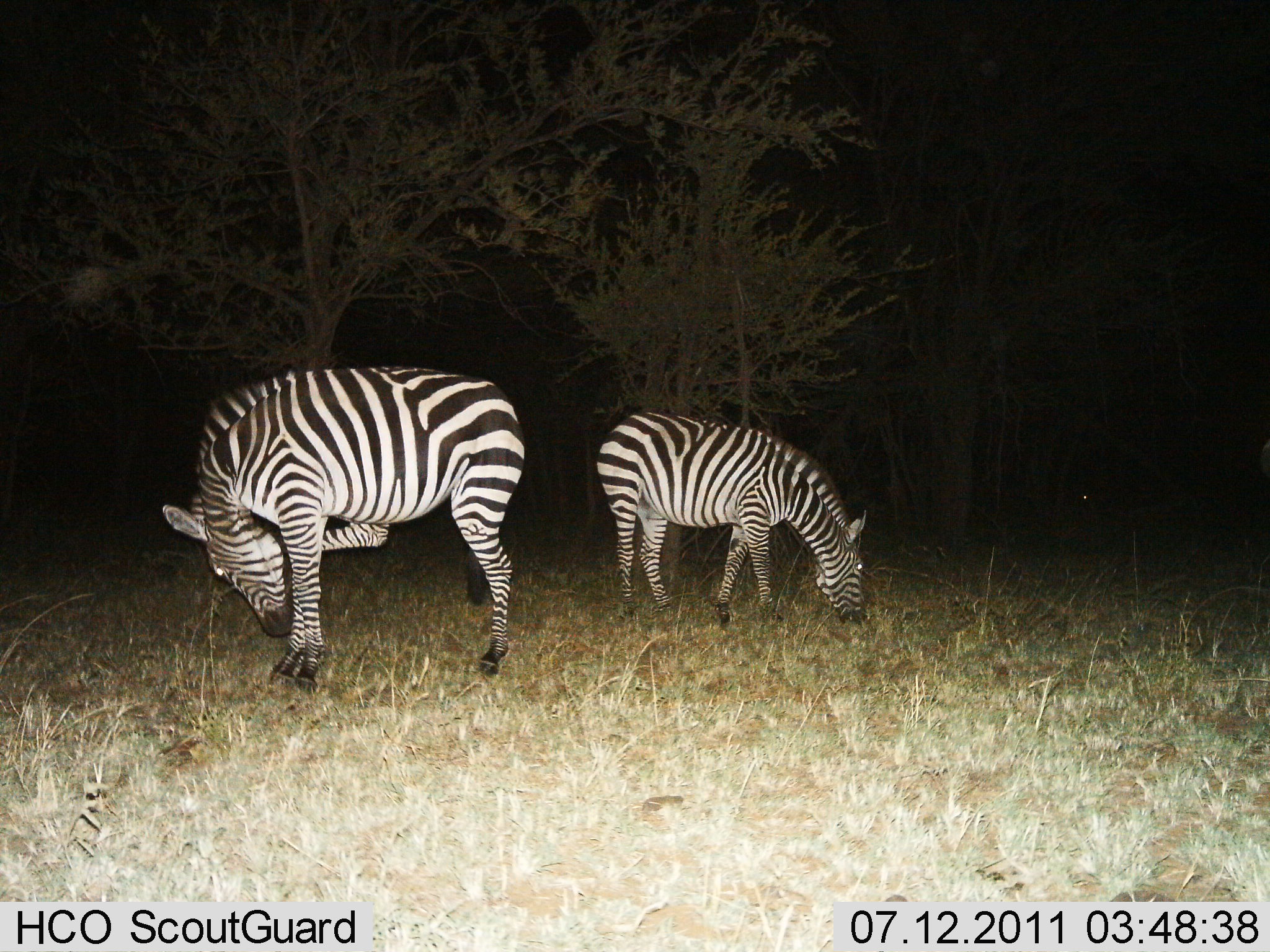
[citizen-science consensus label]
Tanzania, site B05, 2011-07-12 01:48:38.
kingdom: Animalia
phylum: Chordata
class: Mammalia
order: Perissodactyla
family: Equidae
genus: Equus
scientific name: Equus quagga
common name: plains zebra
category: zebra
Zebra (plains zebra) (Equus quagga), count 2. Behavior (volunteer vote fractions): standing 57%, resting 0%, moving 0%, interacting 0%. Young present (vote fraction): 0%. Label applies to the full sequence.